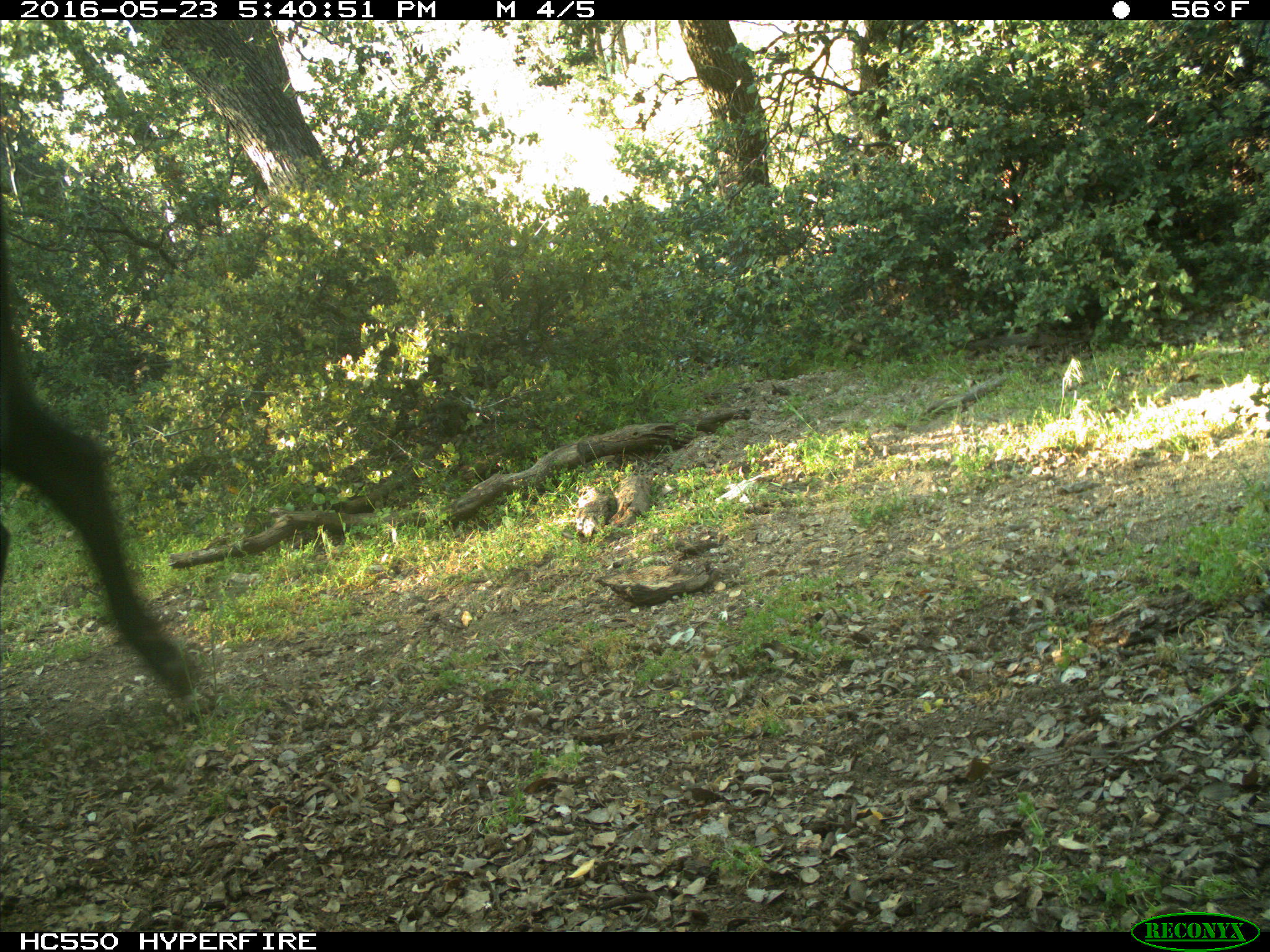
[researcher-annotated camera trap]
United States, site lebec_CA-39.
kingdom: Animalia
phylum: Chordata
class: Mammalia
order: Artiodactyla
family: Bovidae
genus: Bos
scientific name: Bos taurus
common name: domestic cow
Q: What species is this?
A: Bos taurus (domestic cow).